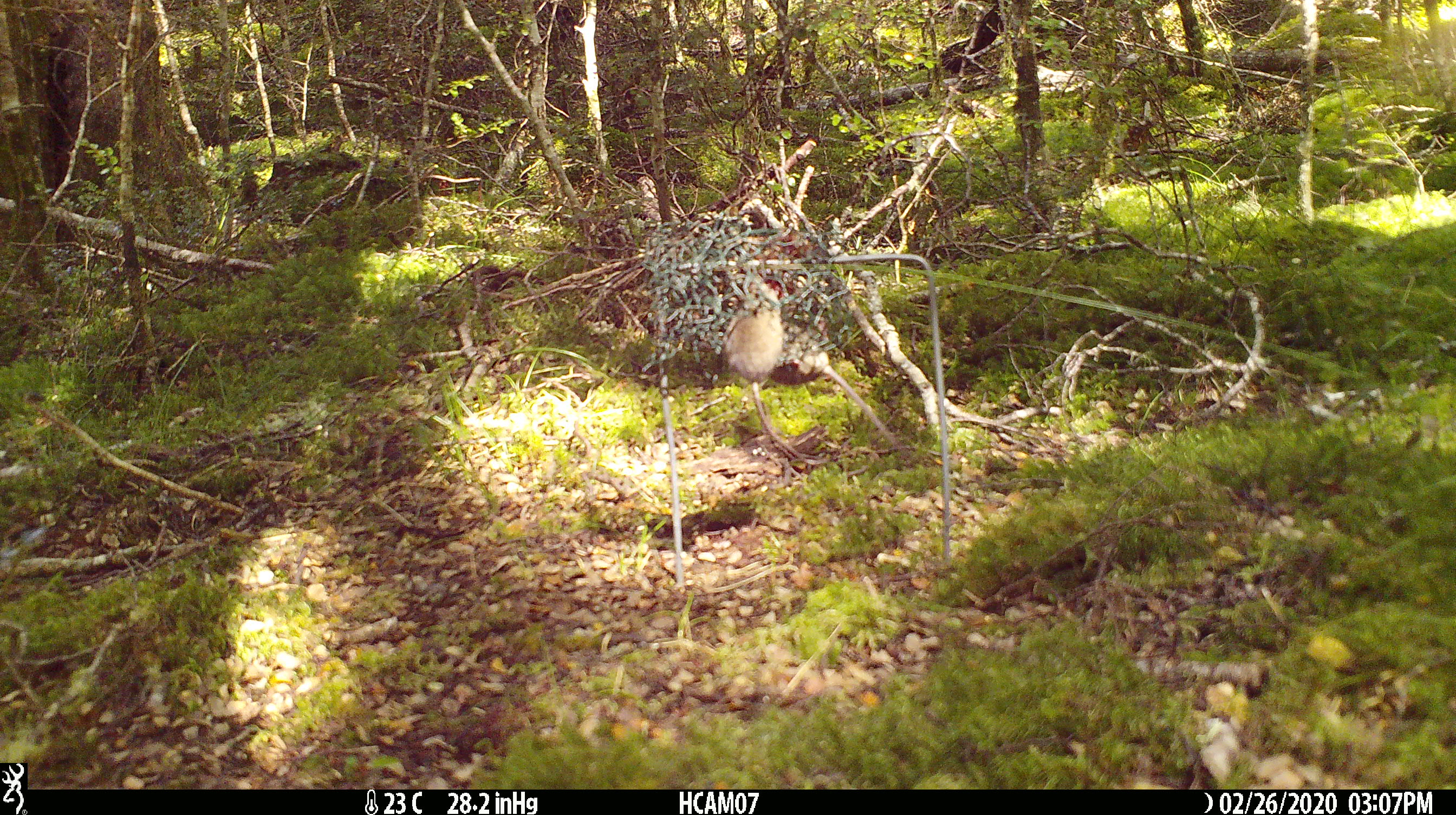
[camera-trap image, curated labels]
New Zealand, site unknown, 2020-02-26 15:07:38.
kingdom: Animalia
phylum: Chordata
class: Mammalia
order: Rodentia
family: Muridae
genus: Mus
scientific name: Mus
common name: mouse